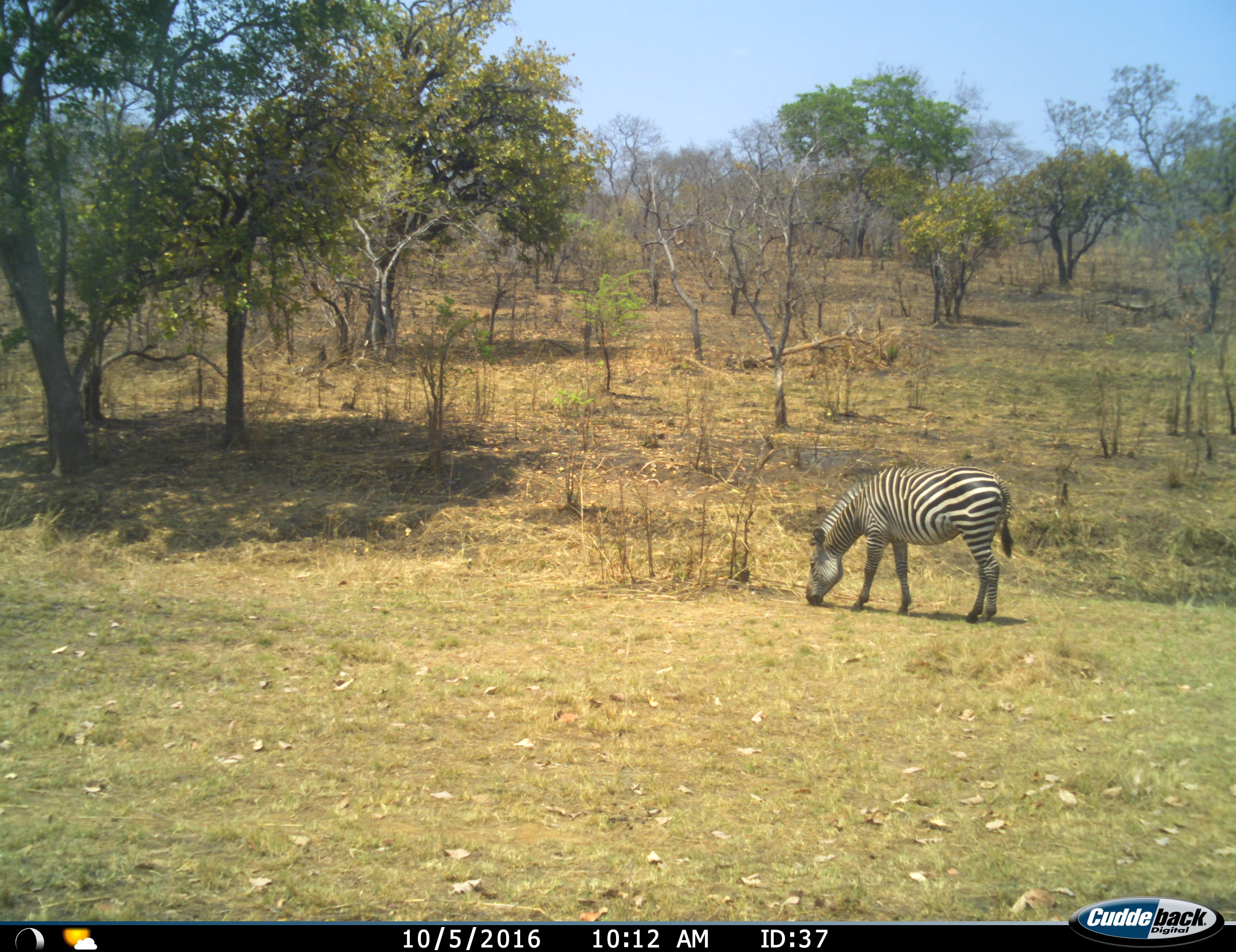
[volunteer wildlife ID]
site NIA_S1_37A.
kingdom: Animalia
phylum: Chordata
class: Mammalia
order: Perissodactyla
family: Equidae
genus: Equus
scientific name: Equus quagga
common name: plains zebra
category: zebraplains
Zebraplains (plains zebra) (Equus quagga), count 1. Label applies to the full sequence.